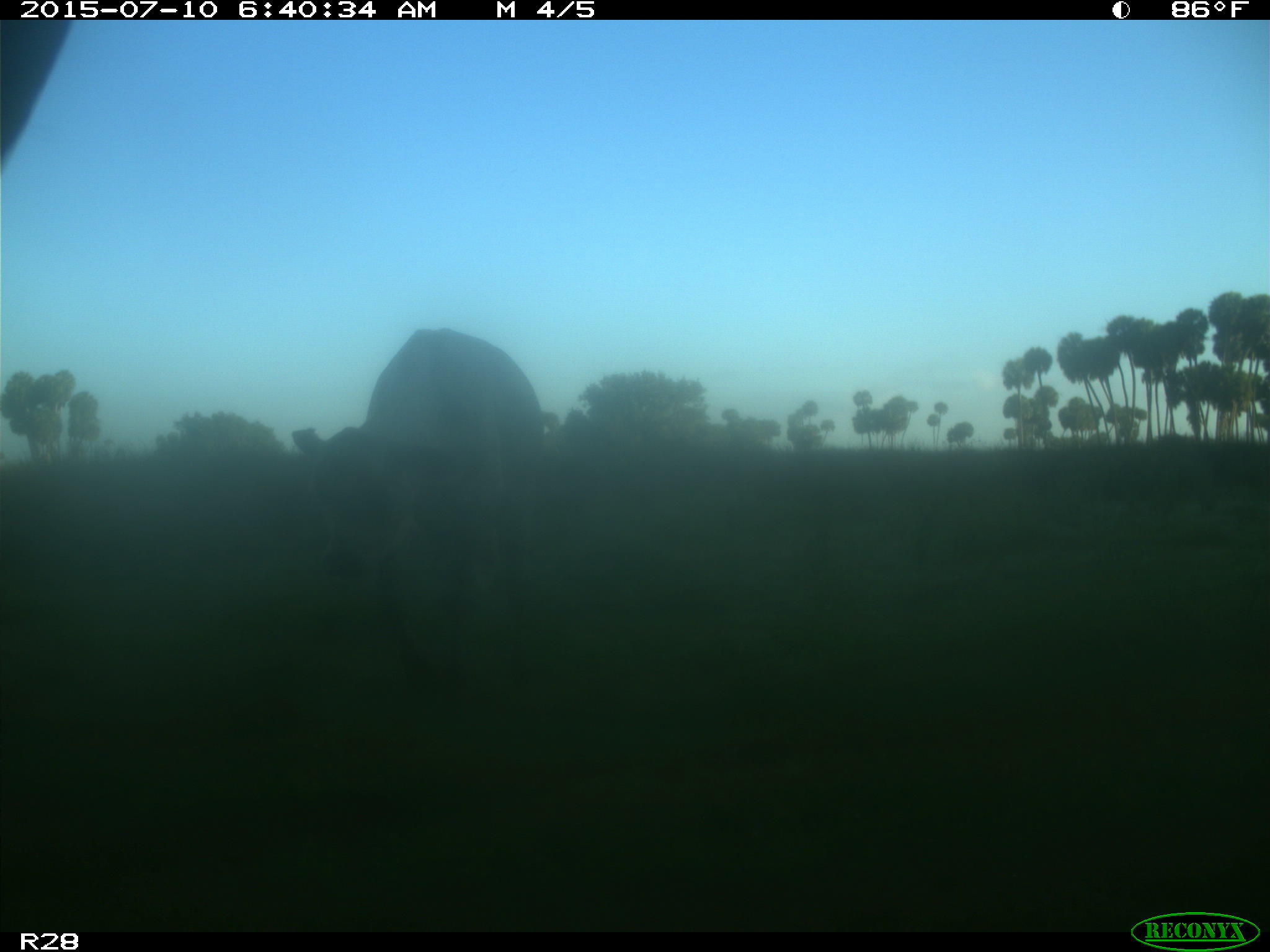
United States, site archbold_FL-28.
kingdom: Animalia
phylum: Chordata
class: Mammalia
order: Artiodactyla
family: Bovidae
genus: Bos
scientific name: Bos taurus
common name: domestic cow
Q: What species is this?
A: Bos taurus (domestic cow).